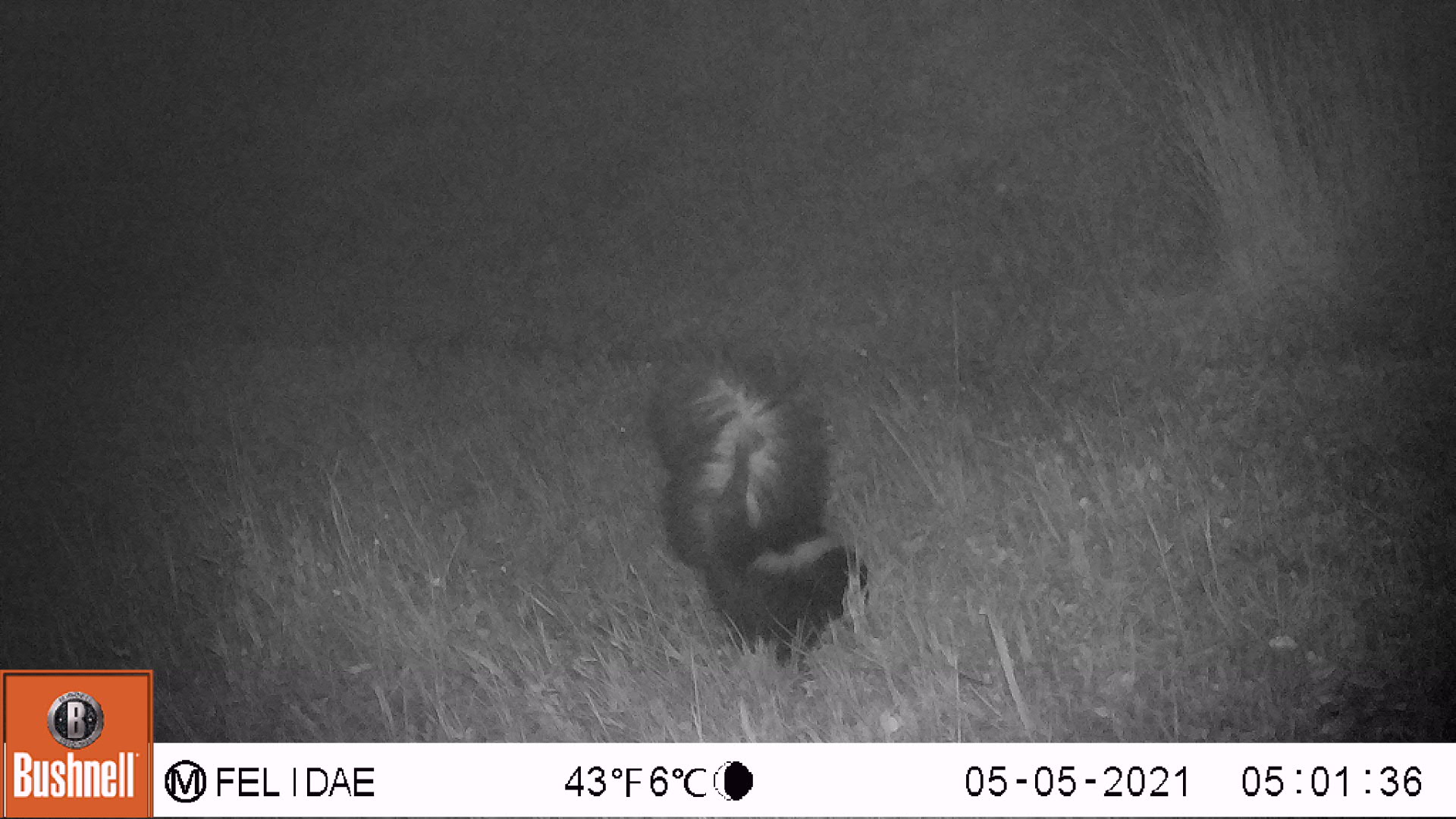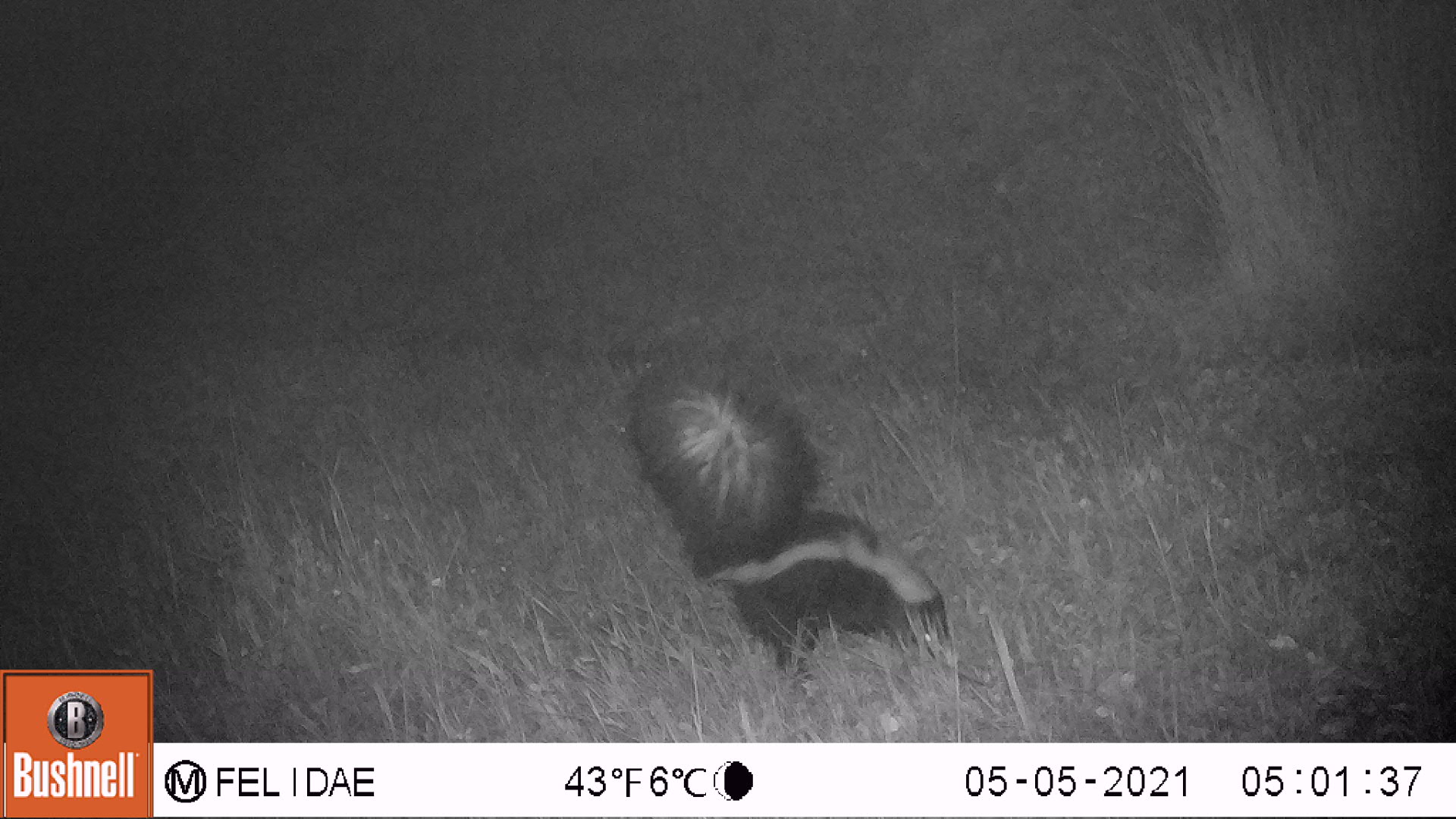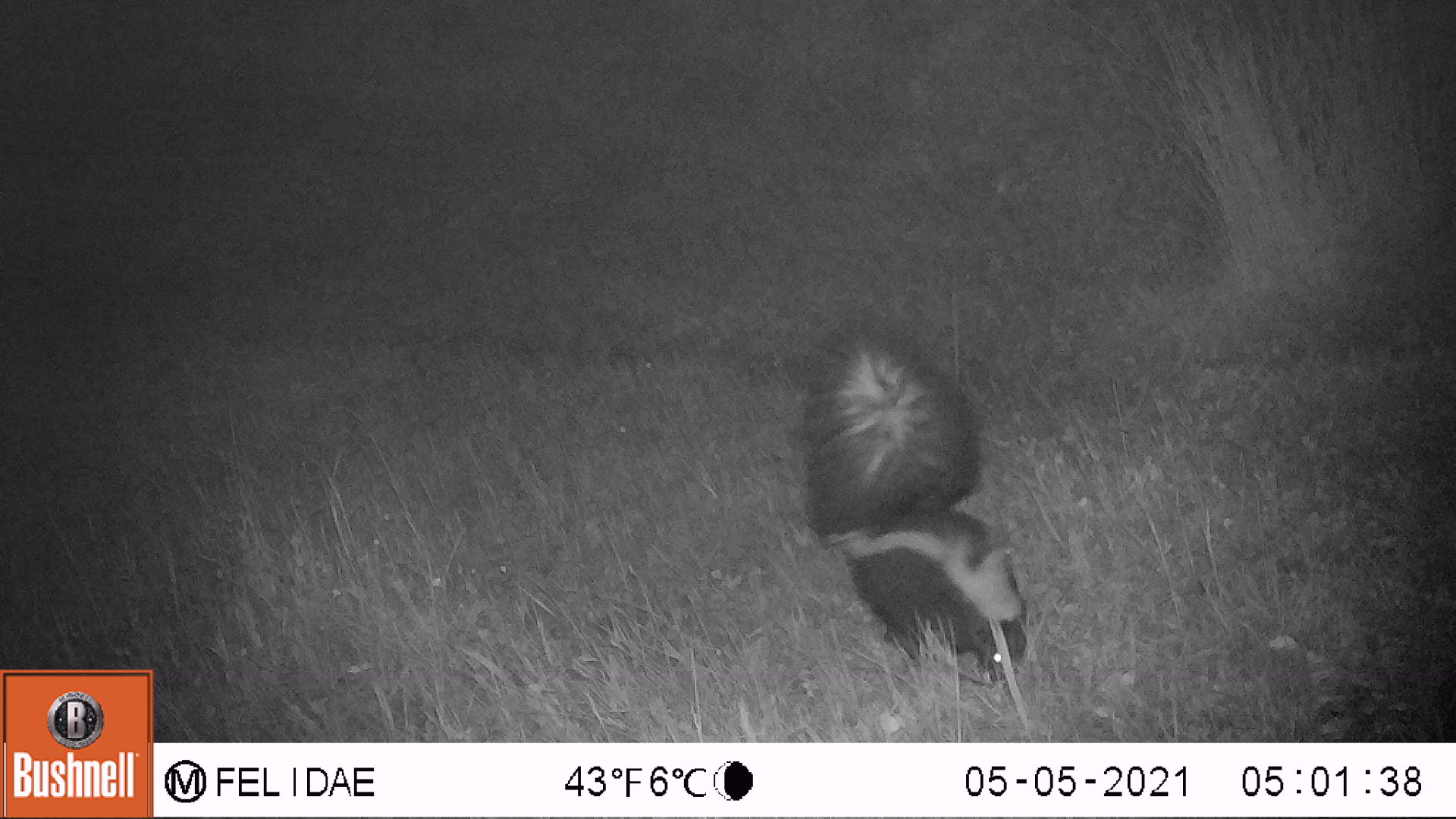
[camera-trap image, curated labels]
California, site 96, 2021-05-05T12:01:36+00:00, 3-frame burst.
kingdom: Animalia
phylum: Chordata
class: Mammalia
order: Carnivora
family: Mephitidae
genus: Mephitis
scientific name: Mephitis mephitis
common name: striped skunk